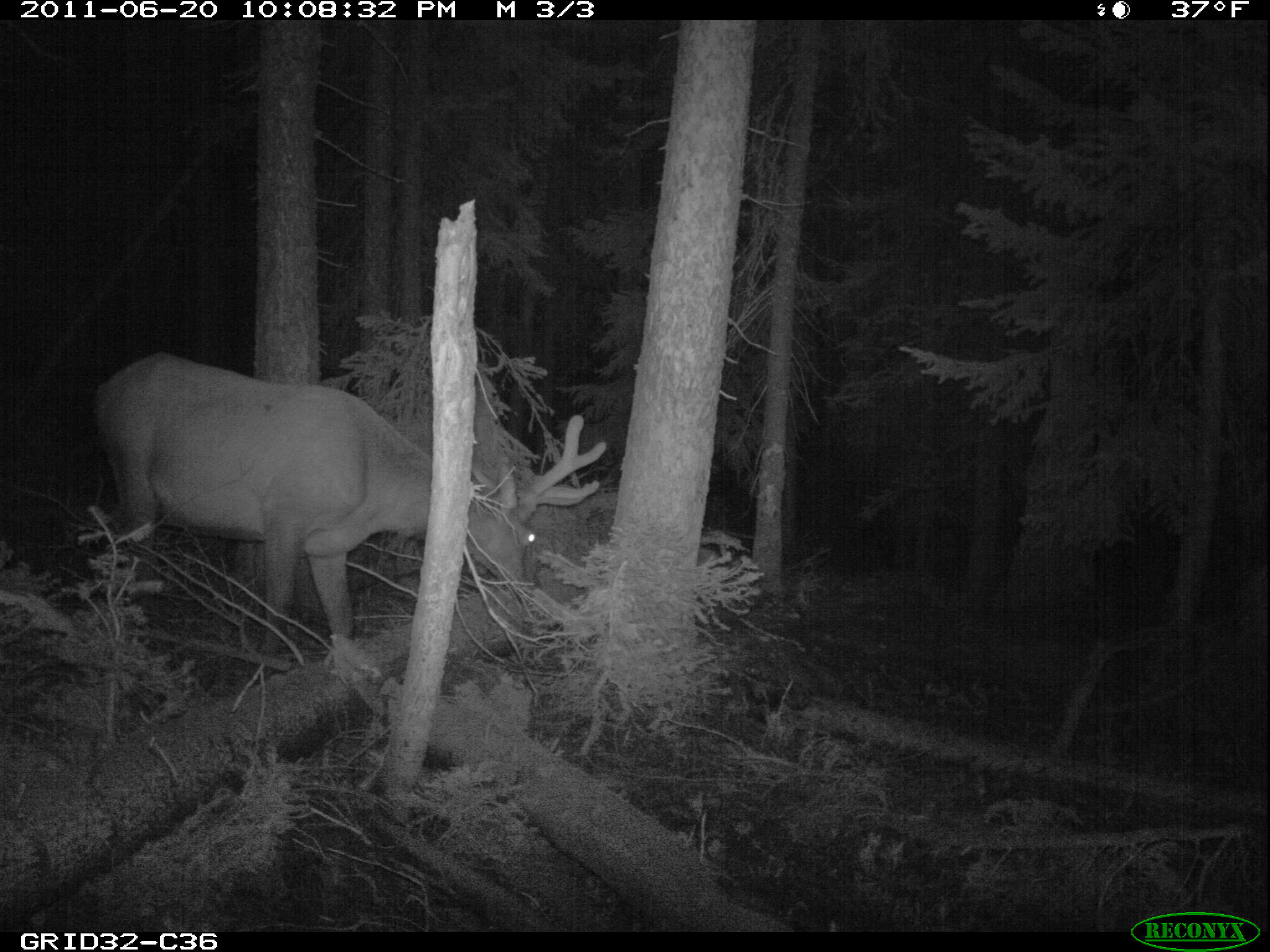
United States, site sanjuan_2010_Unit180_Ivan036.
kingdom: Animalia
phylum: Chordata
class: Mammalia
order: Artiodactyla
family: Cervidae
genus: Cervus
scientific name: Cervus elaphus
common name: red deer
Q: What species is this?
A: Cervus elaphus (red deer).